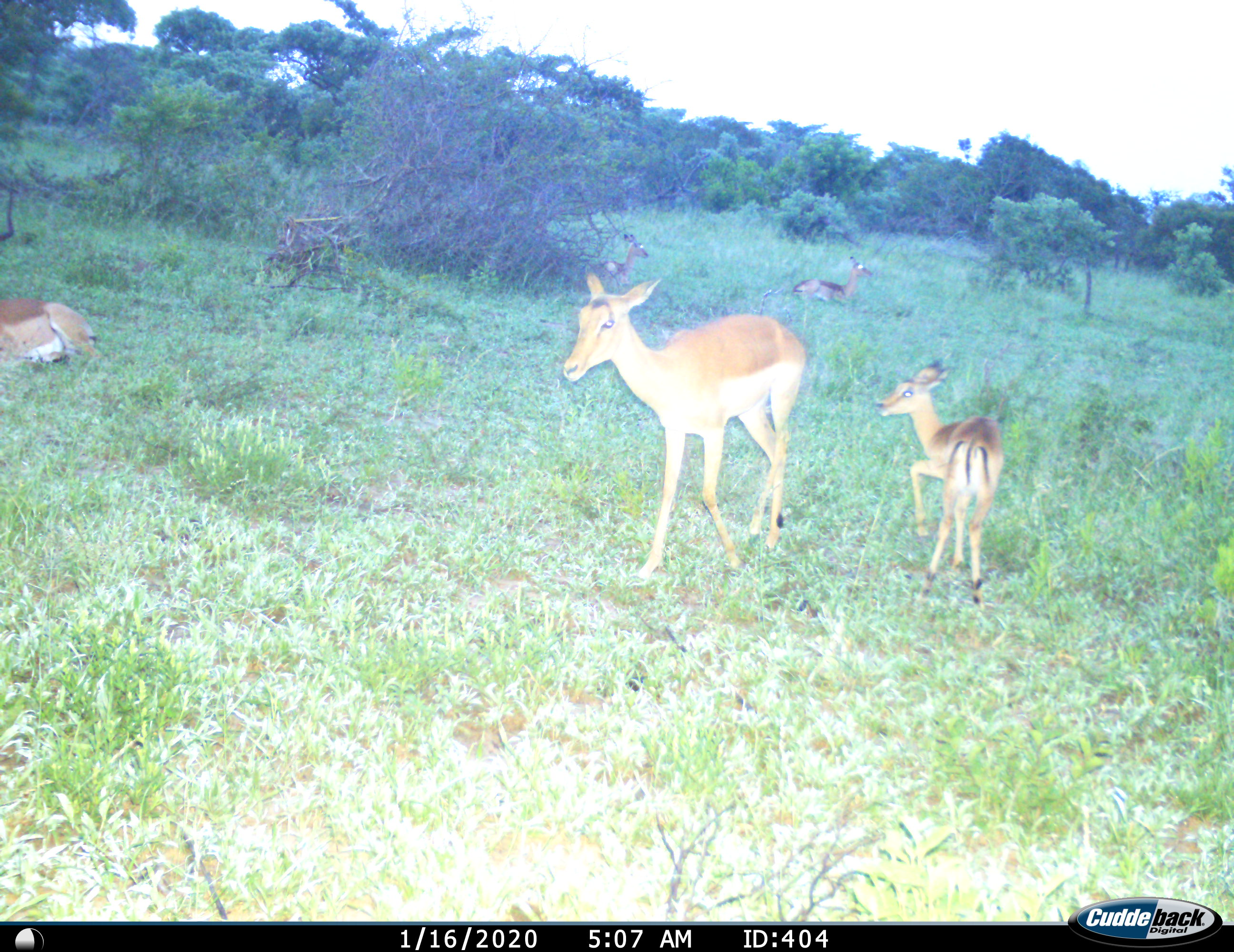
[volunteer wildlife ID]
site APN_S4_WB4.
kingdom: Animalia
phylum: Chordata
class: Mammalia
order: Artiodactyla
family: Bovidae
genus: Aepyceros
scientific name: Aepyceros melampus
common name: impala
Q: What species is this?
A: Impala (Aepyceros melampus).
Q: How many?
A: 5.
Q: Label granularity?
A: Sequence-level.